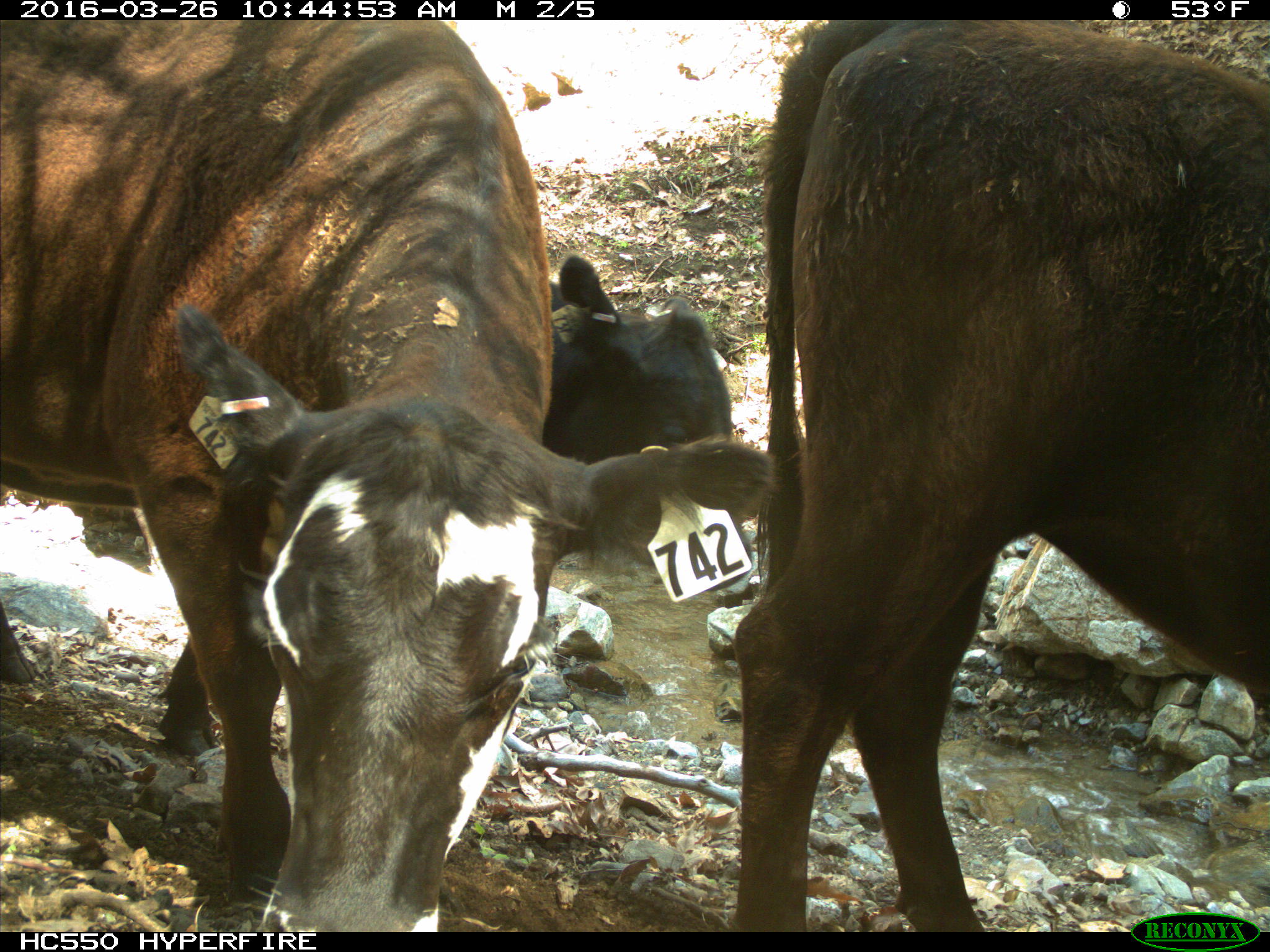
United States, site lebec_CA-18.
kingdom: Animalia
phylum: Chordata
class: Mammalia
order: Artiodactyla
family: Bovidae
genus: Bos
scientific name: Bos taurus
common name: domestic cow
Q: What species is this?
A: Bos taurus (domestic cow).